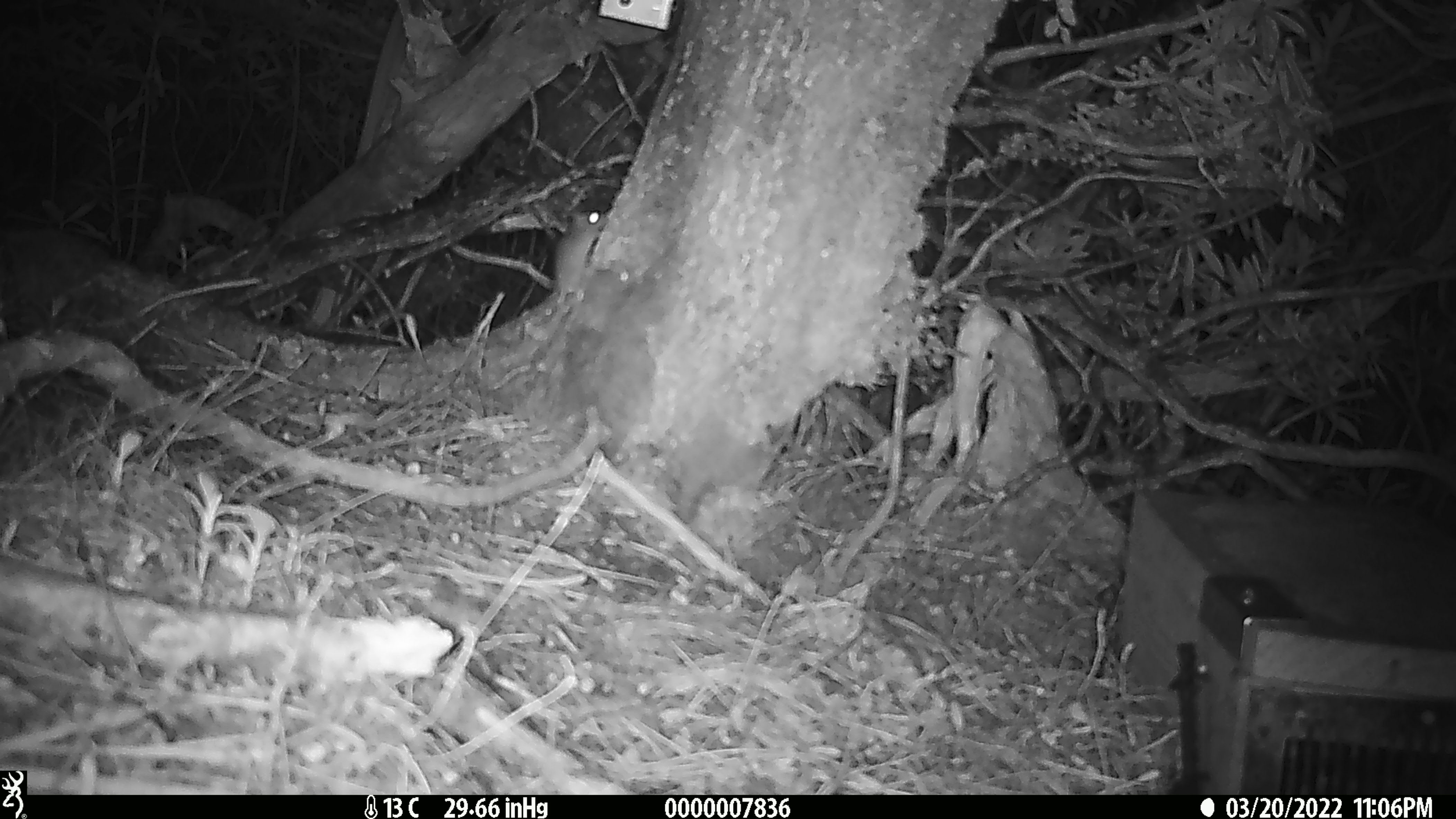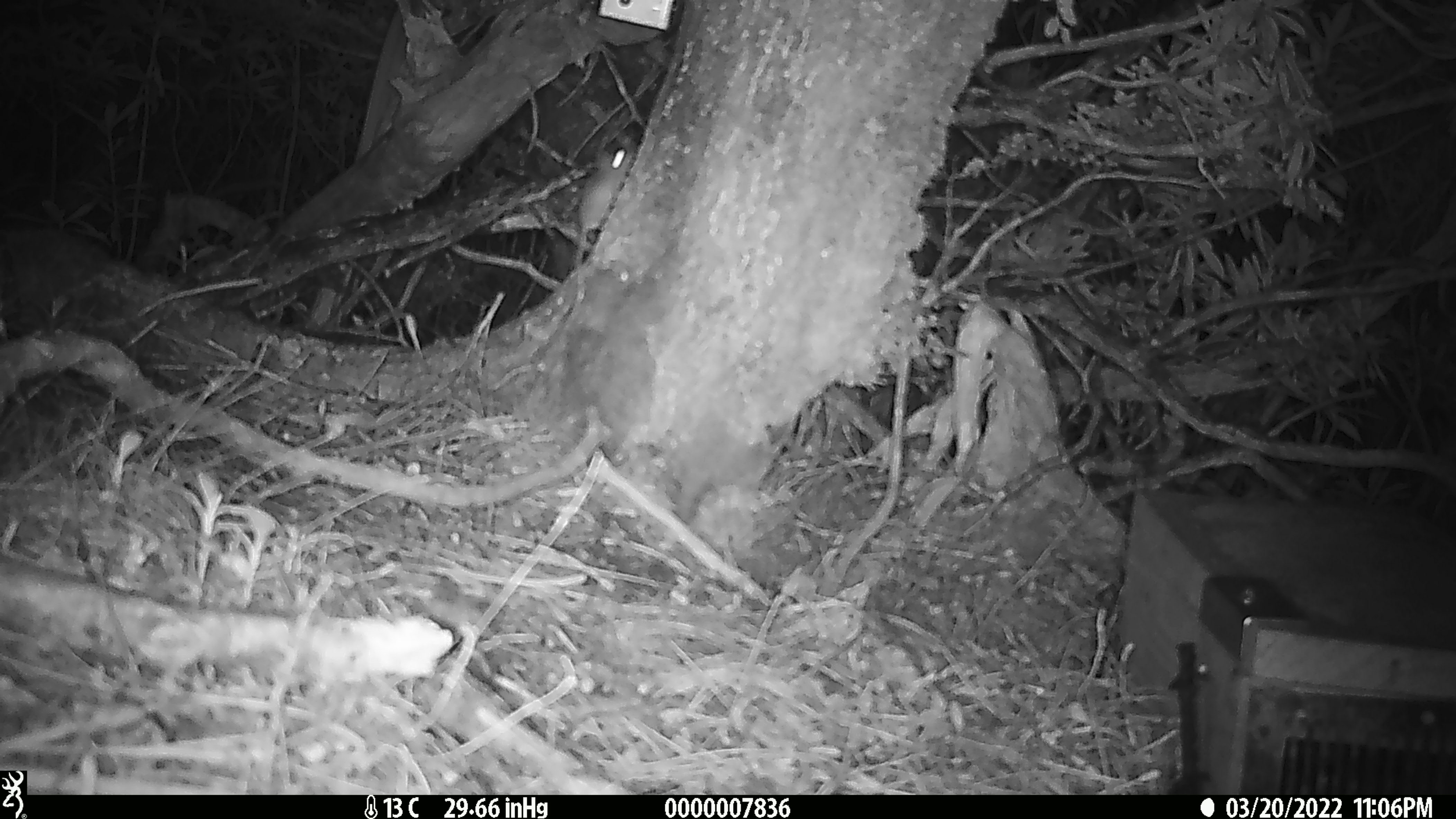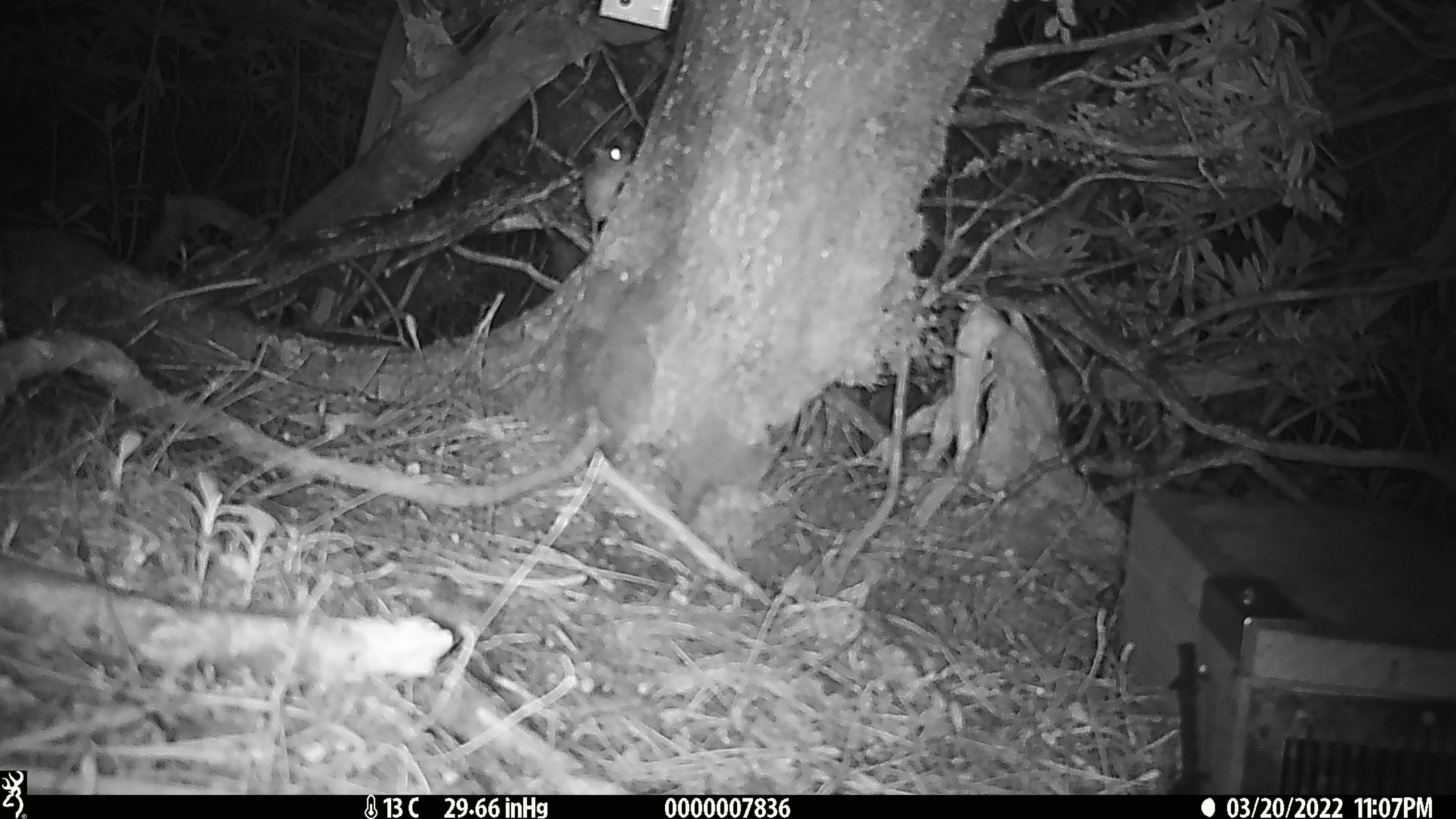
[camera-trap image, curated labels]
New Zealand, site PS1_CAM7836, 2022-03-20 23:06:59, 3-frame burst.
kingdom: Animalia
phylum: Chordata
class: Mammalia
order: Rodentia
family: Muridae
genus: Mus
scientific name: Mus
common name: mouse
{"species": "mouse (Mus)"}